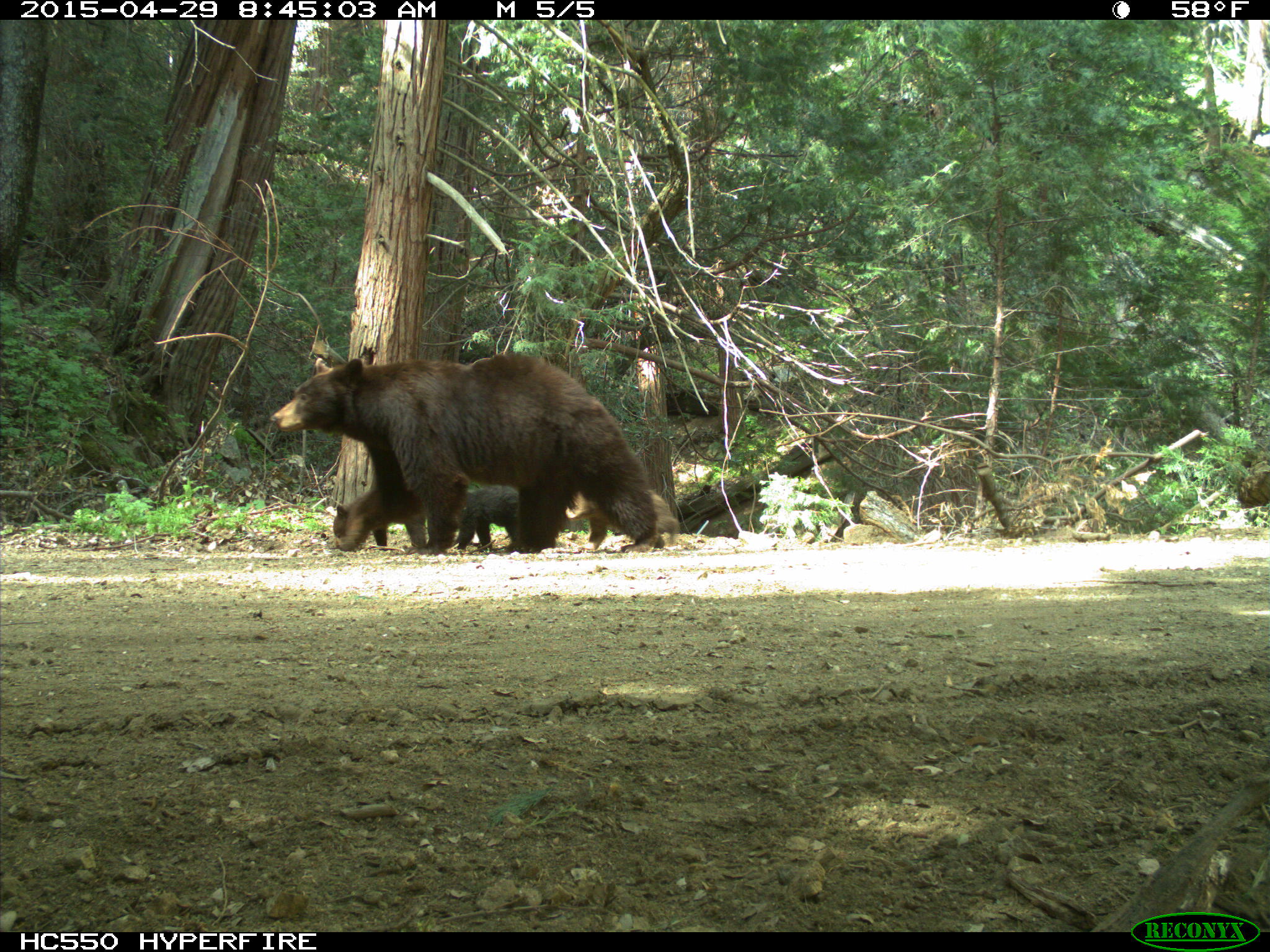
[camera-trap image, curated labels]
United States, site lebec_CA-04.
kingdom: Animalia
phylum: Chordata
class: Mammalia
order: Carnivora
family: Ursidae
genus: Ursus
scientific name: Ursus americanus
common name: american black bear